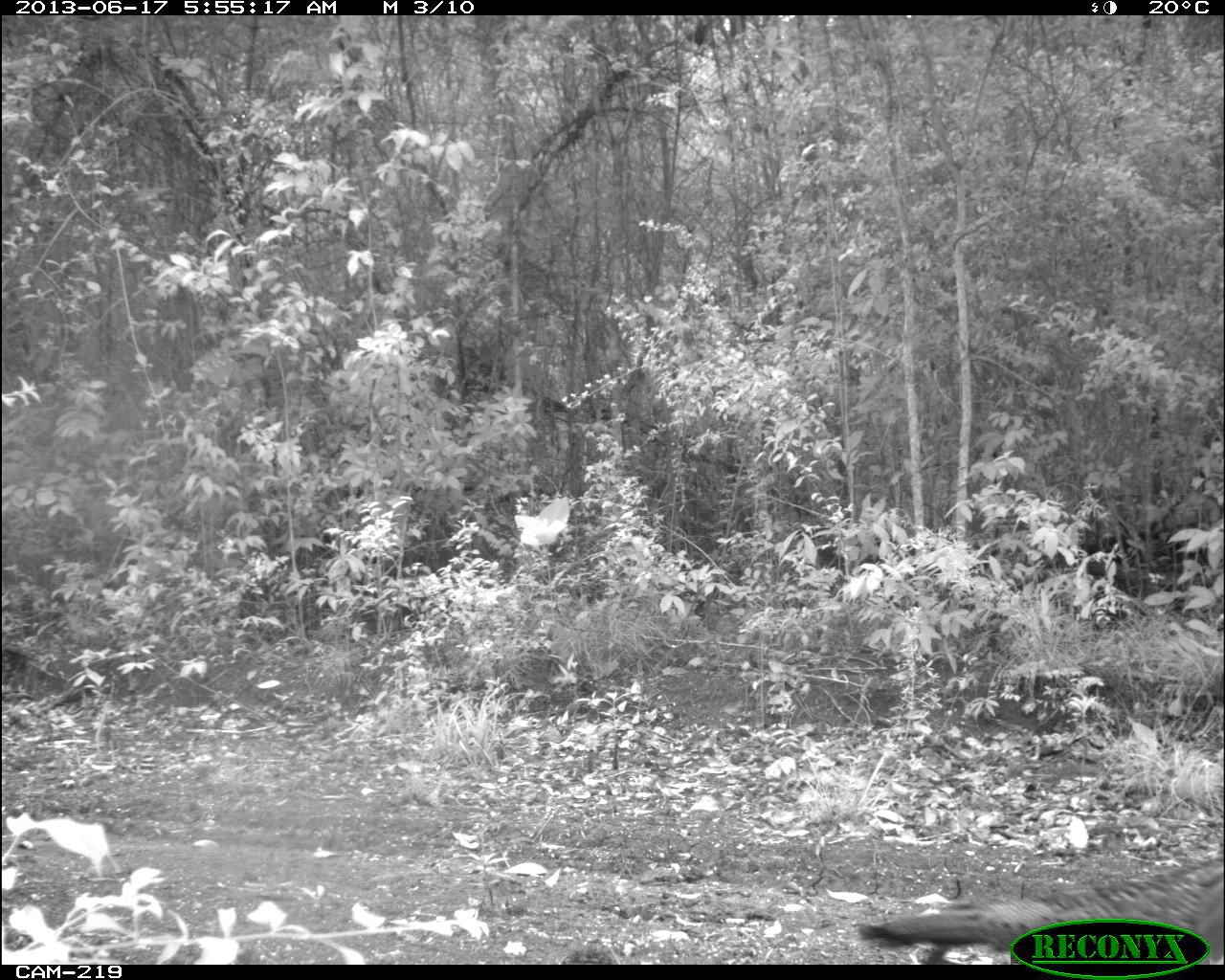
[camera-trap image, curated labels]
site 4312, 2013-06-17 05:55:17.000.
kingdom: Animalia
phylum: Chordata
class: Aves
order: Galliformes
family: Phasianidae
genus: Meleagris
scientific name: Meleagris ocellata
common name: ocellated turkey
Meleagris ocellata (ocellated turkey), count 1, sex female.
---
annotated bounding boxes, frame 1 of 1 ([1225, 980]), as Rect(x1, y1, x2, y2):
meleagris ocellata: Rect(855, 853, 1223, 962)